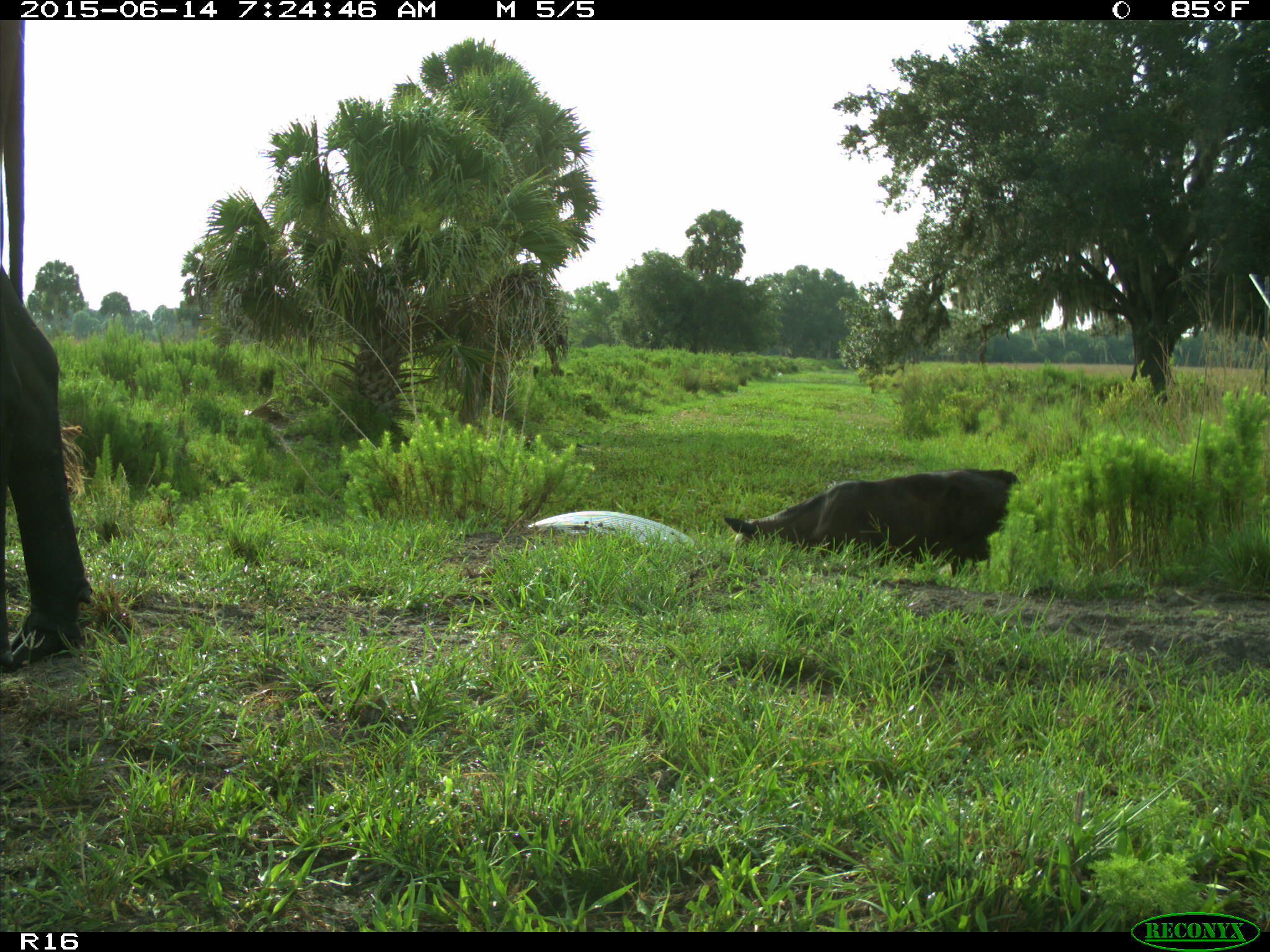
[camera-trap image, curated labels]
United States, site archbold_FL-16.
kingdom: Animalia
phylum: Chordata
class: Mammalia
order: Artiodactyla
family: Bovidae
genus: Bos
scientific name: Bos taurus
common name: domestic cow